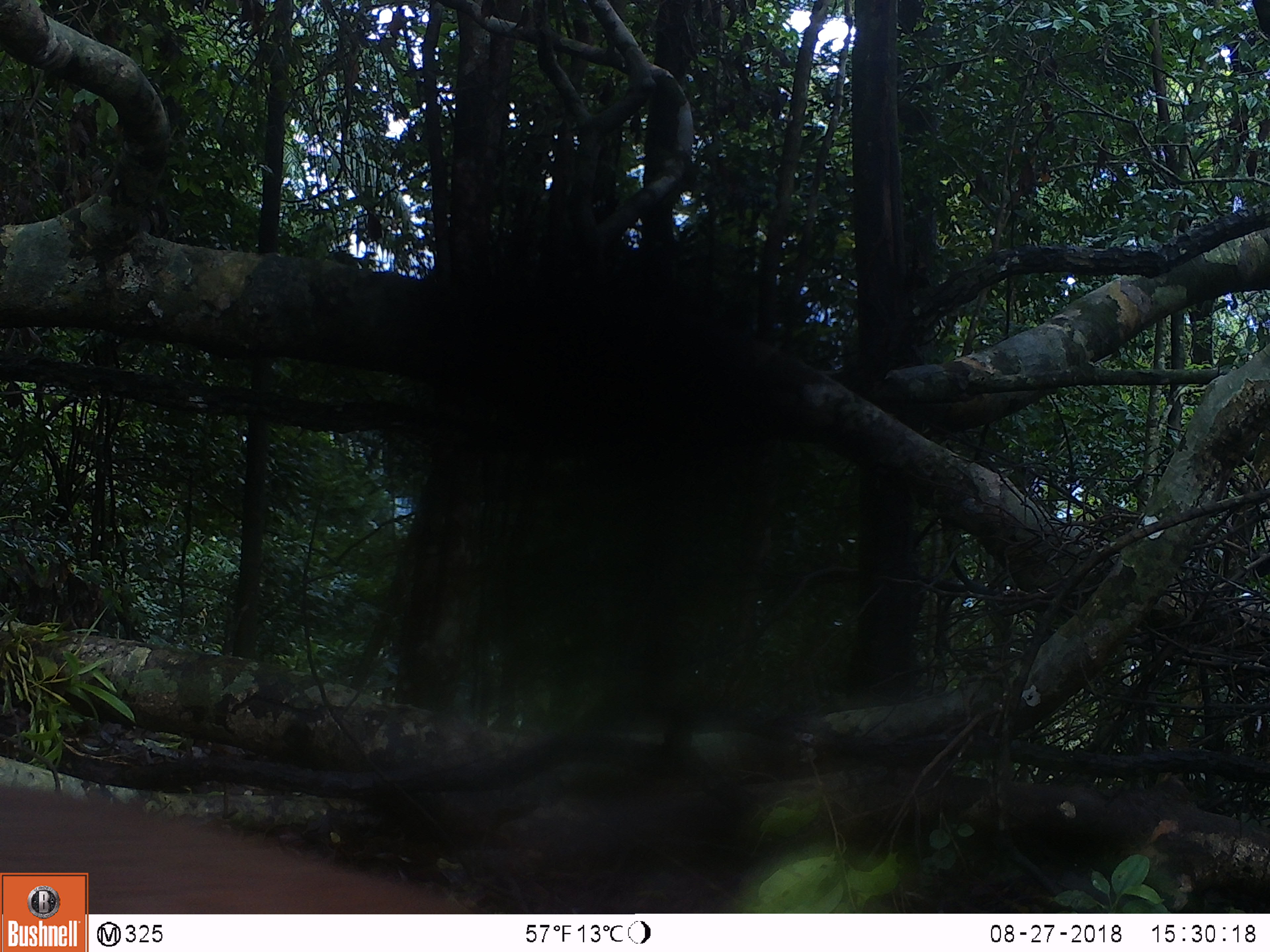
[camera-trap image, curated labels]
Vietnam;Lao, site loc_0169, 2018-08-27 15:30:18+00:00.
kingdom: Animalia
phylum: Chordata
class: Mammalia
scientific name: Mammalia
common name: mammal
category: unidentified mammal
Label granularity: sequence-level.